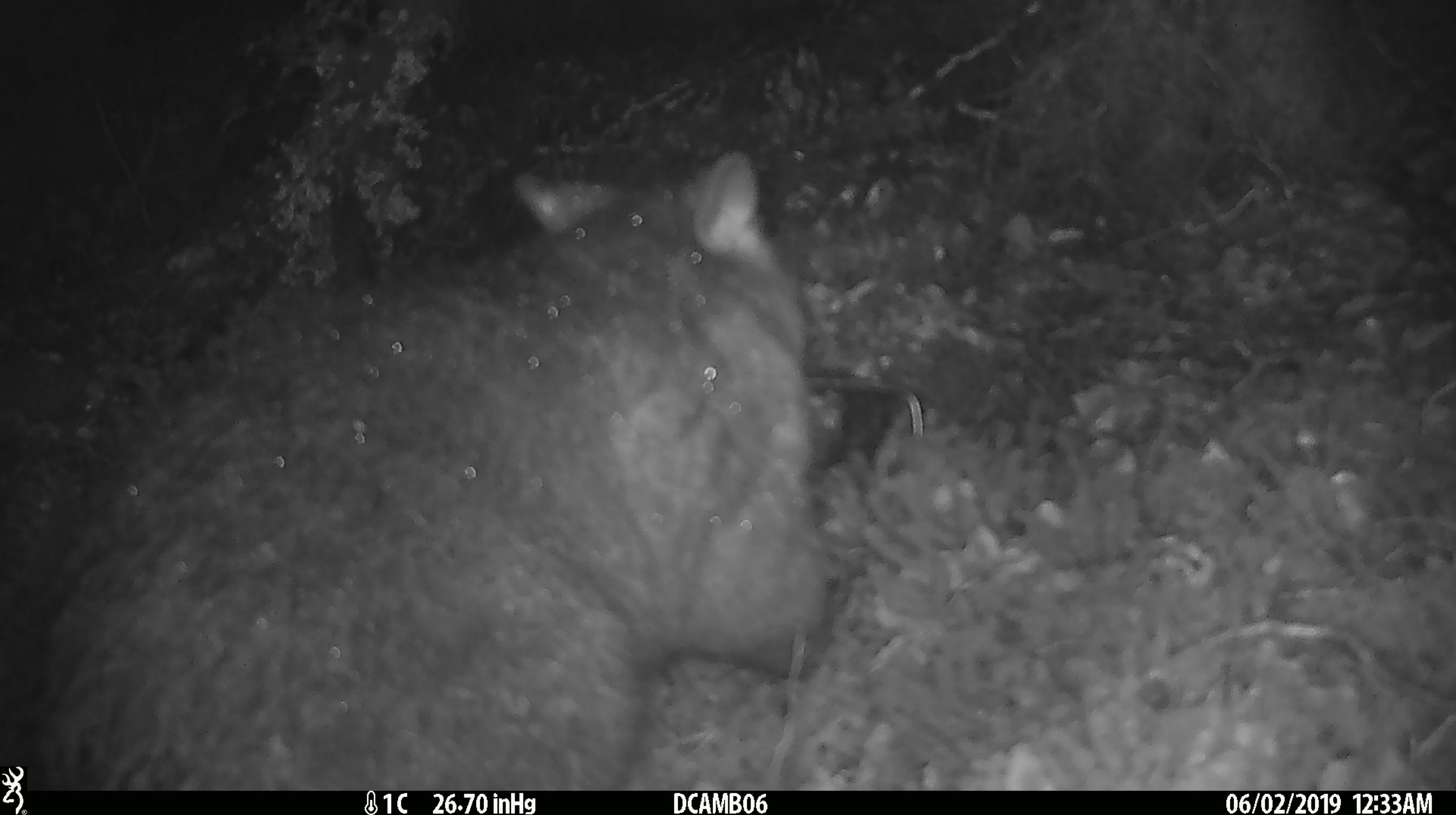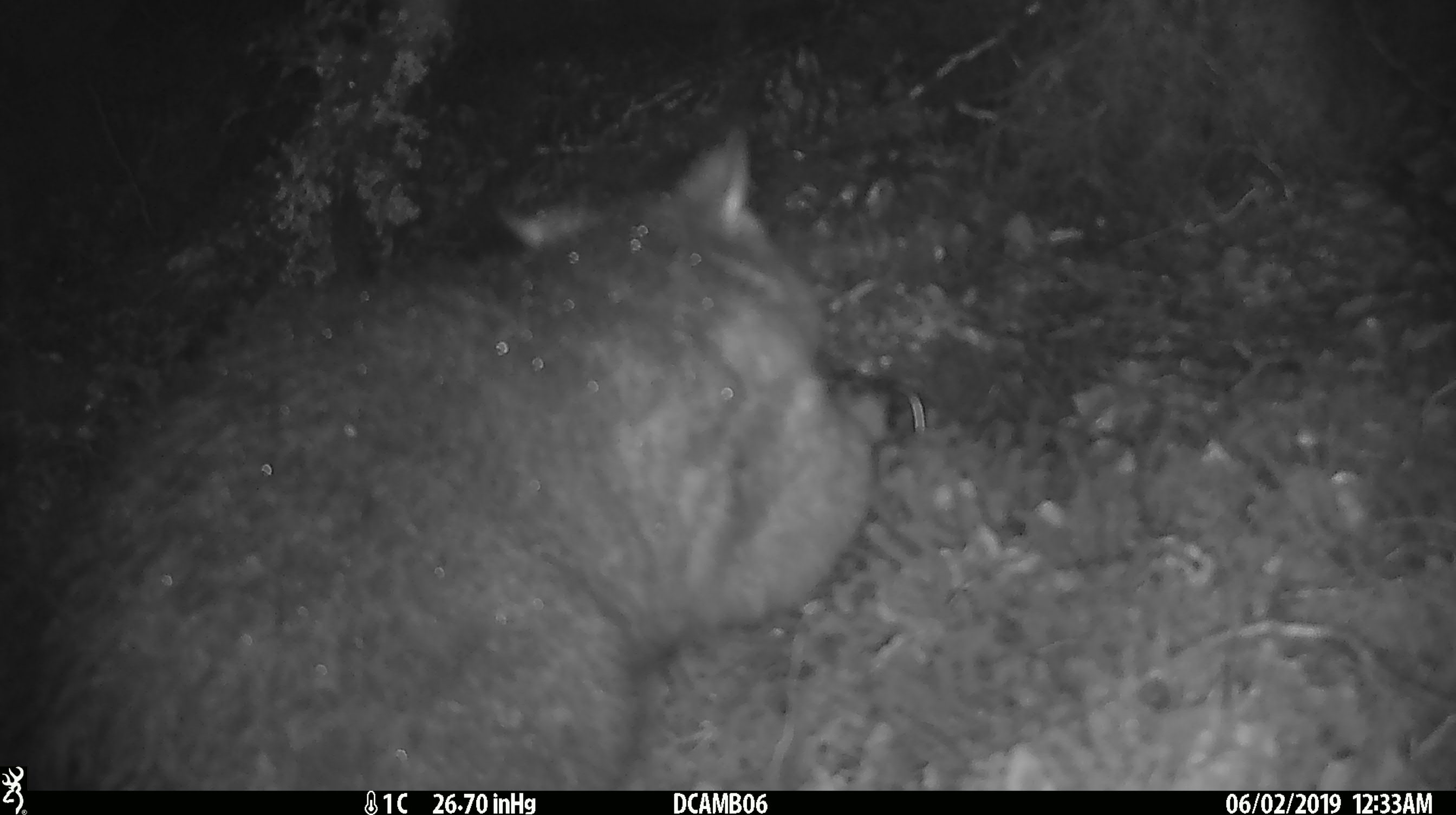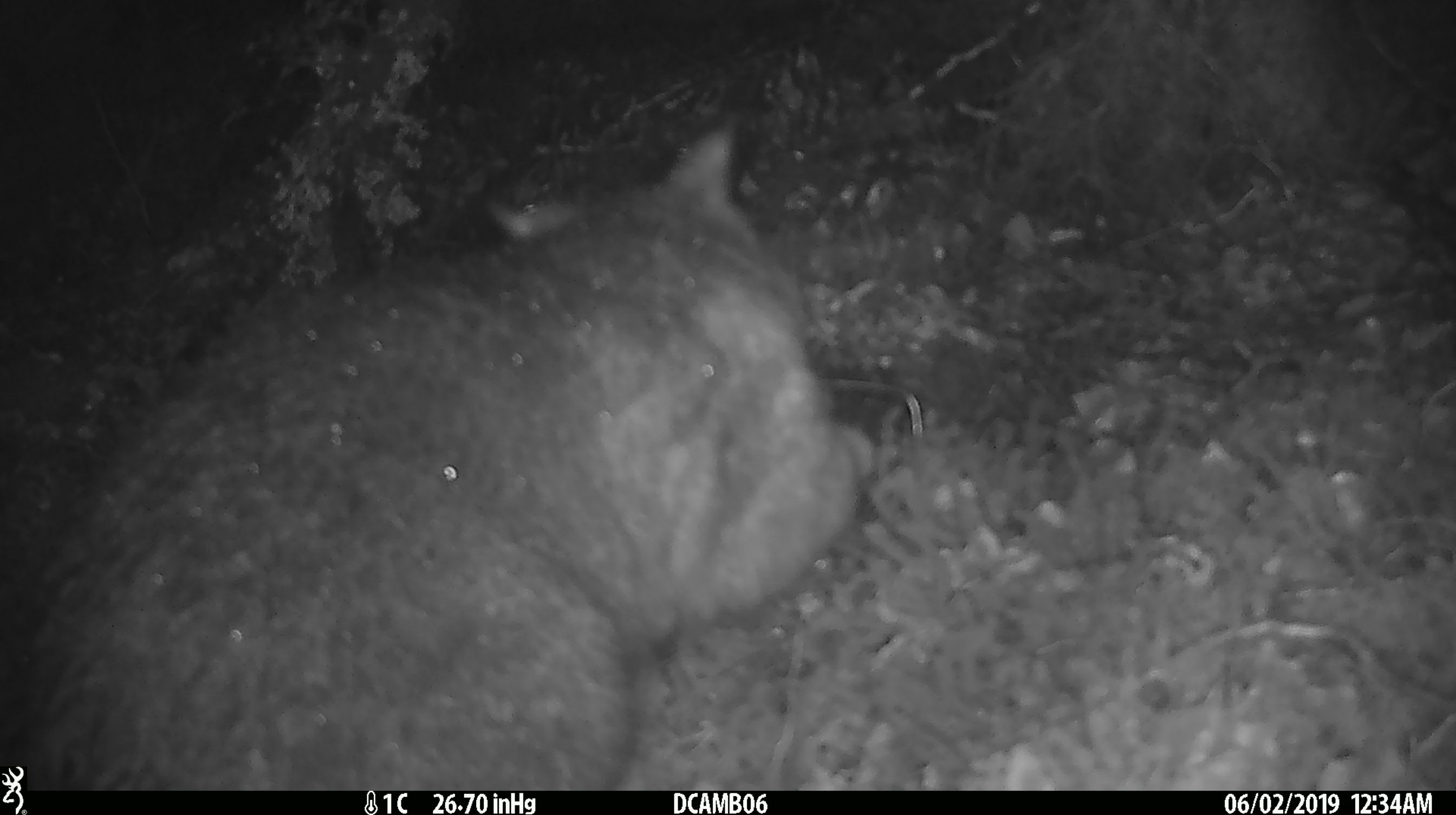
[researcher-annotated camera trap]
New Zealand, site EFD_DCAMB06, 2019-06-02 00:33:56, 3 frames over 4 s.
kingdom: Animalia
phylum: Chordata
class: Mammalia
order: Diprotodontia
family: Phalangeridae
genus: Trichosurus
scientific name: Trichosurus vulpecula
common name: common brushtail possum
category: possum